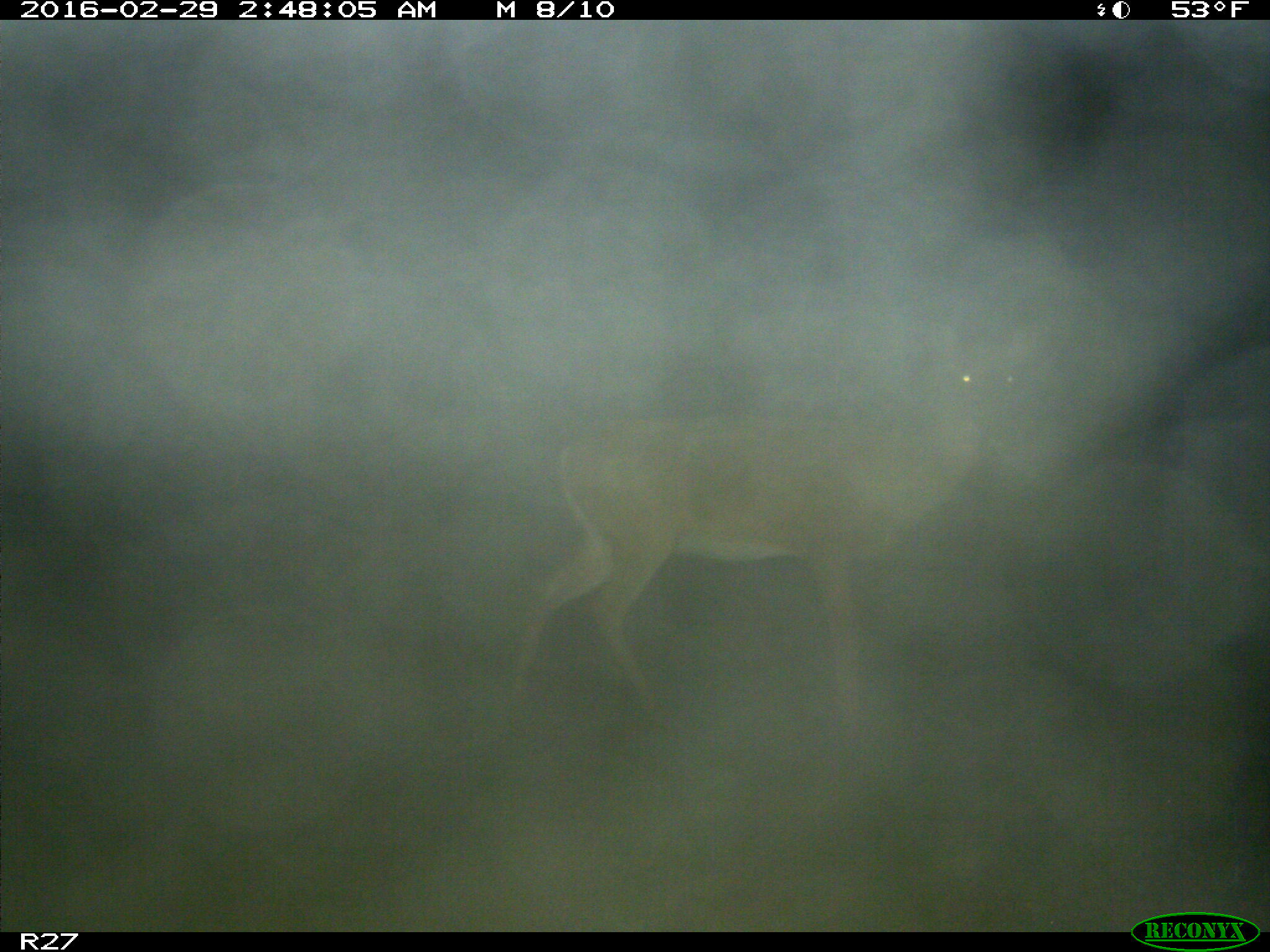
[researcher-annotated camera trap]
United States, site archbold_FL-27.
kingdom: Animalia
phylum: Chordata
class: Mammalia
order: Artiodactyla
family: Cervidae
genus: Odocoileus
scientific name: Odocoileus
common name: deer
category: unidentified deer